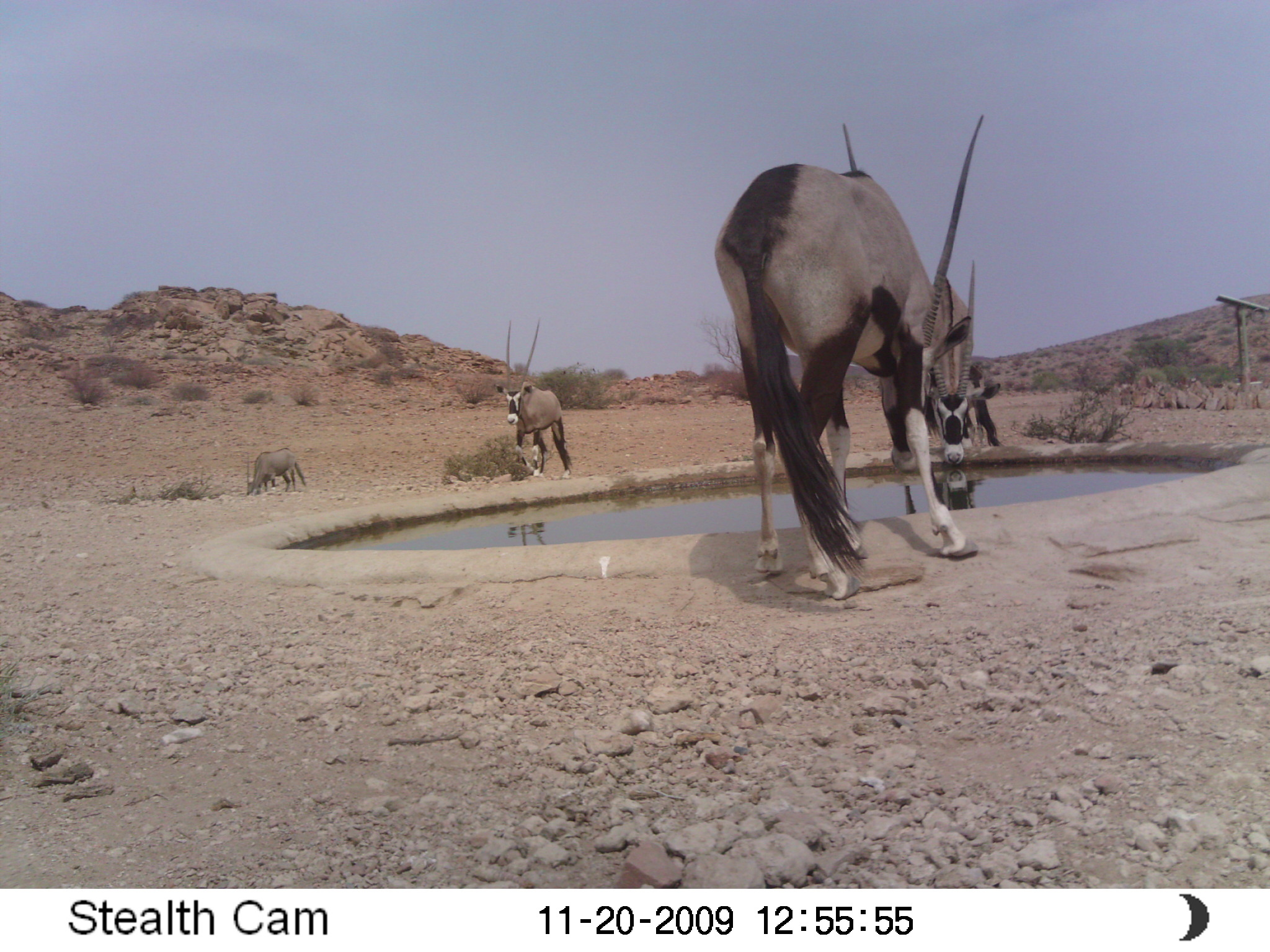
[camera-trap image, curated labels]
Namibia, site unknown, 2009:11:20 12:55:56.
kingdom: Animalia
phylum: Chordata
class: Mammalia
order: Artiodactyla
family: Bovidae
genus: Oryx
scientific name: Oryx gazella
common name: gemsbok